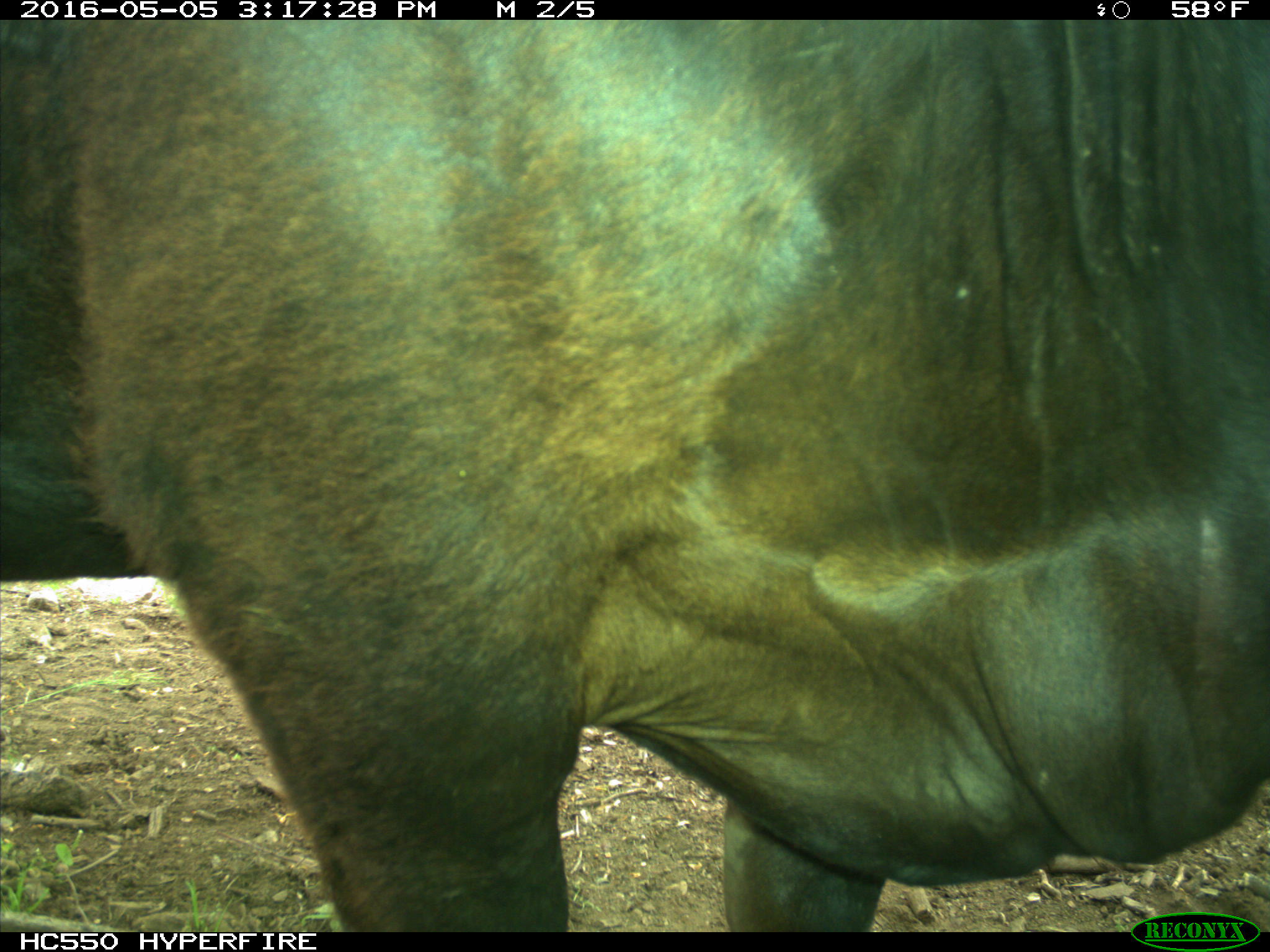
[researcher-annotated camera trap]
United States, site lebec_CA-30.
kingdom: Animalia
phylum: Chordata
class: Mammalia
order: Artiodactyla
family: Bovidae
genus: Bos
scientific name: Bos taurus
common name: domestic cow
Bos taurus (domestic cow).